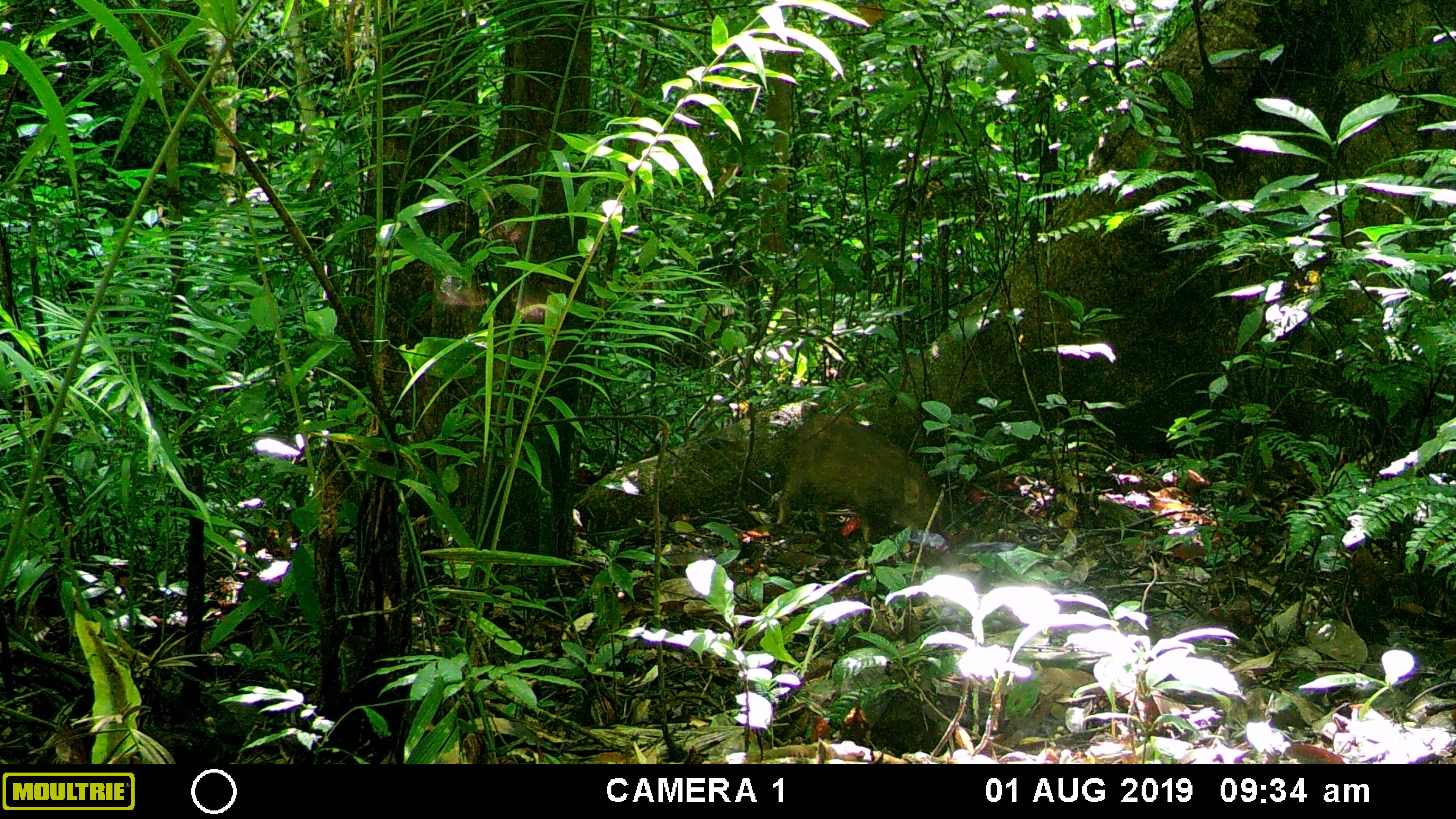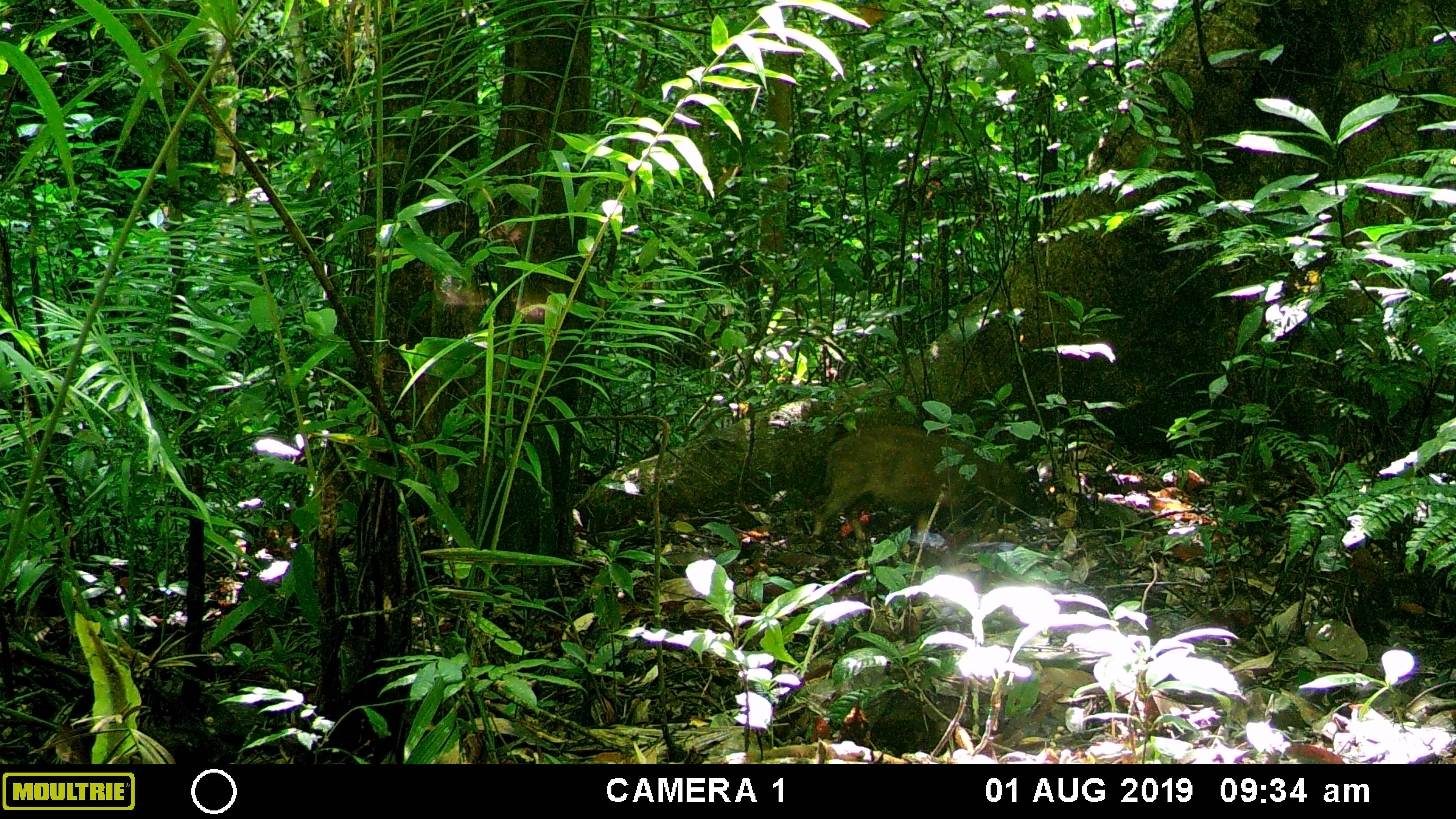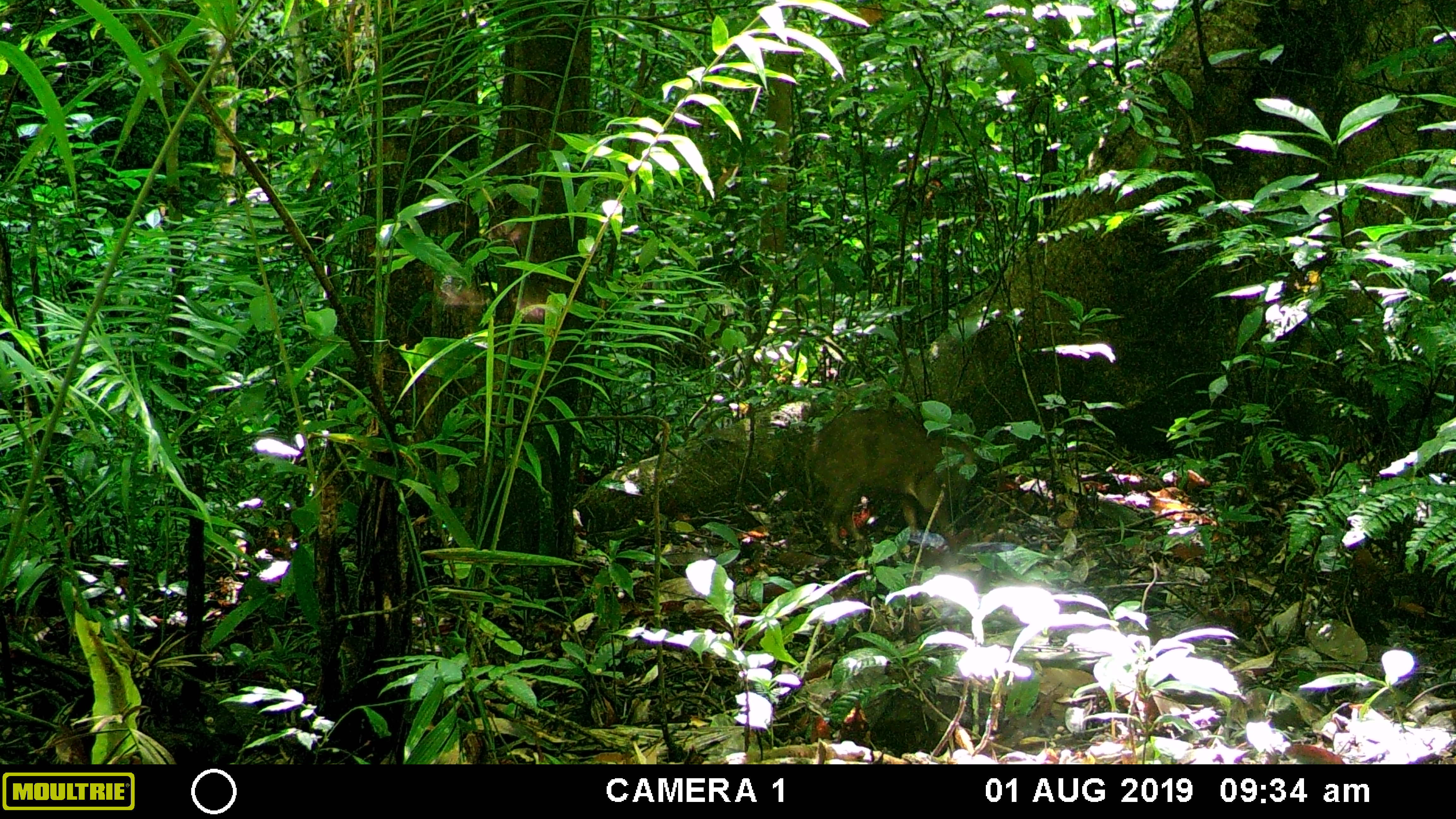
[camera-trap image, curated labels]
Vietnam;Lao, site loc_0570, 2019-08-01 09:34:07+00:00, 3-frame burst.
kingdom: Animalia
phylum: Chordata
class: Mammalia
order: Artiodactyla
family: Suidae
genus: Sus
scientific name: Sus scrofa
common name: eurasian wild pig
Eurasian wild pig (Sus scrofa). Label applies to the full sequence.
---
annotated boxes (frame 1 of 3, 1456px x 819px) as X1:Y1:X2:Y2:
eurasian wild pig: 776:412:936:547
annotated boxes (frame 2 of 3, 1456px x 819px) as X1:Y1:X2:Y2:
eurasian wild pig: 810:425:1020:540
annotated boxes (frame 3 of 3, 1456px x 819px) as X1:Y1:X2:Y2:
eurasian wild pig: 805:408:976:553